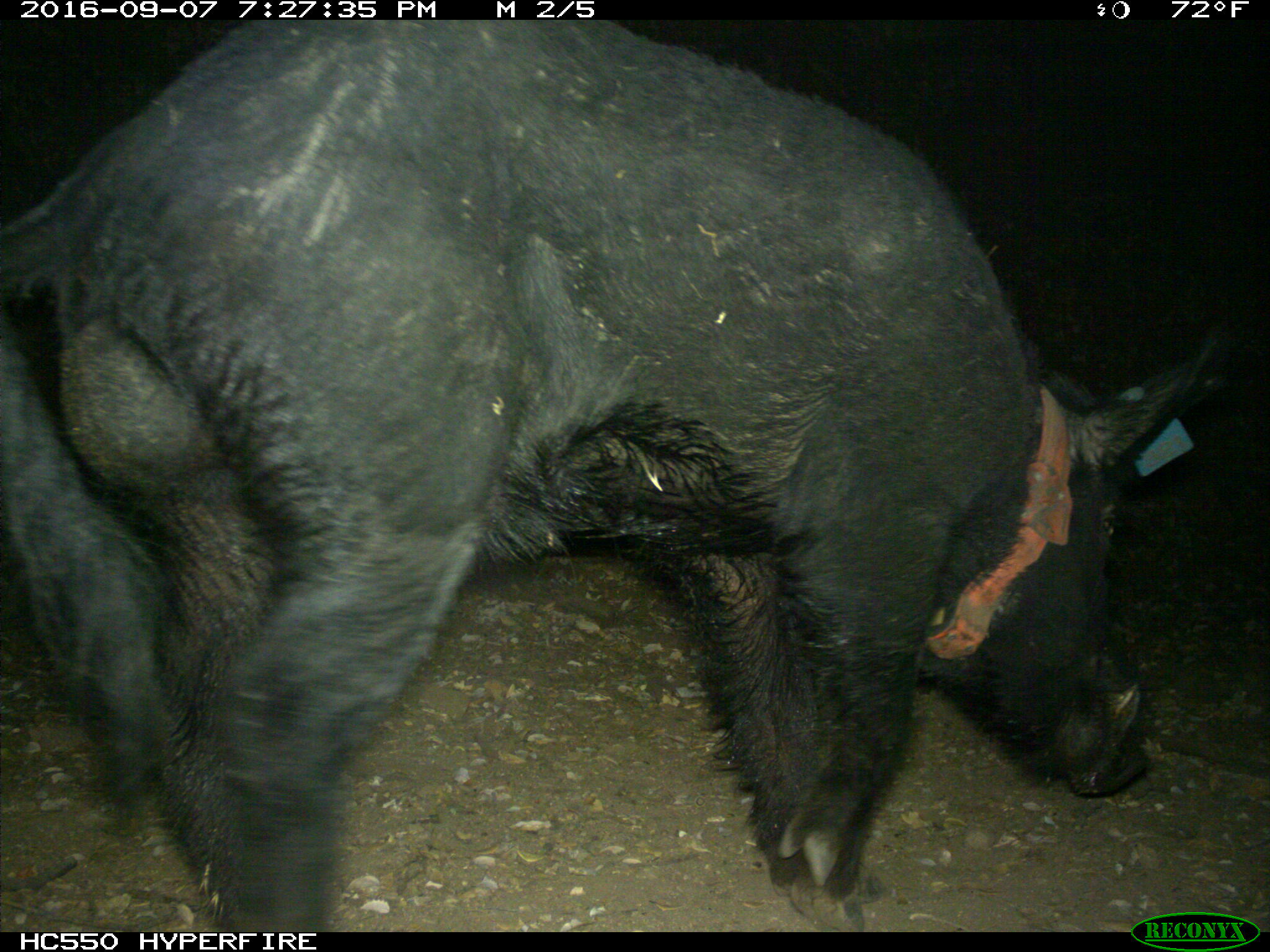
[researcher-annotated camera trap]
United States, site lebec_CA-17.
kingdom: Animalia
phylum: Chordata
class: Mammalia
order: Artiodactyla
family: Suidae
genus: Sus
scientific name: Sus scrofa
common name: wild boar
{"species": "Sus scrofa (wild boar)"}